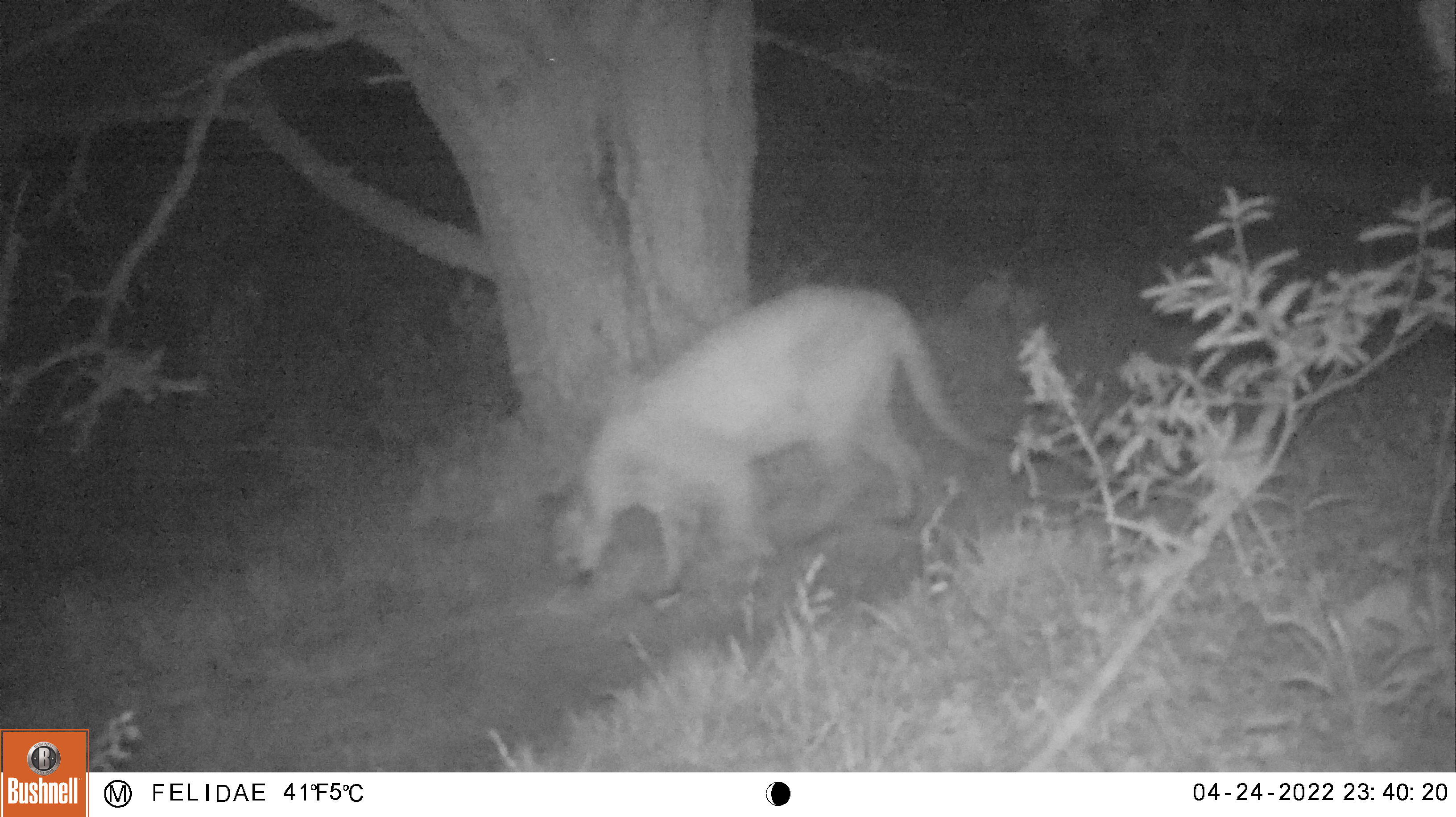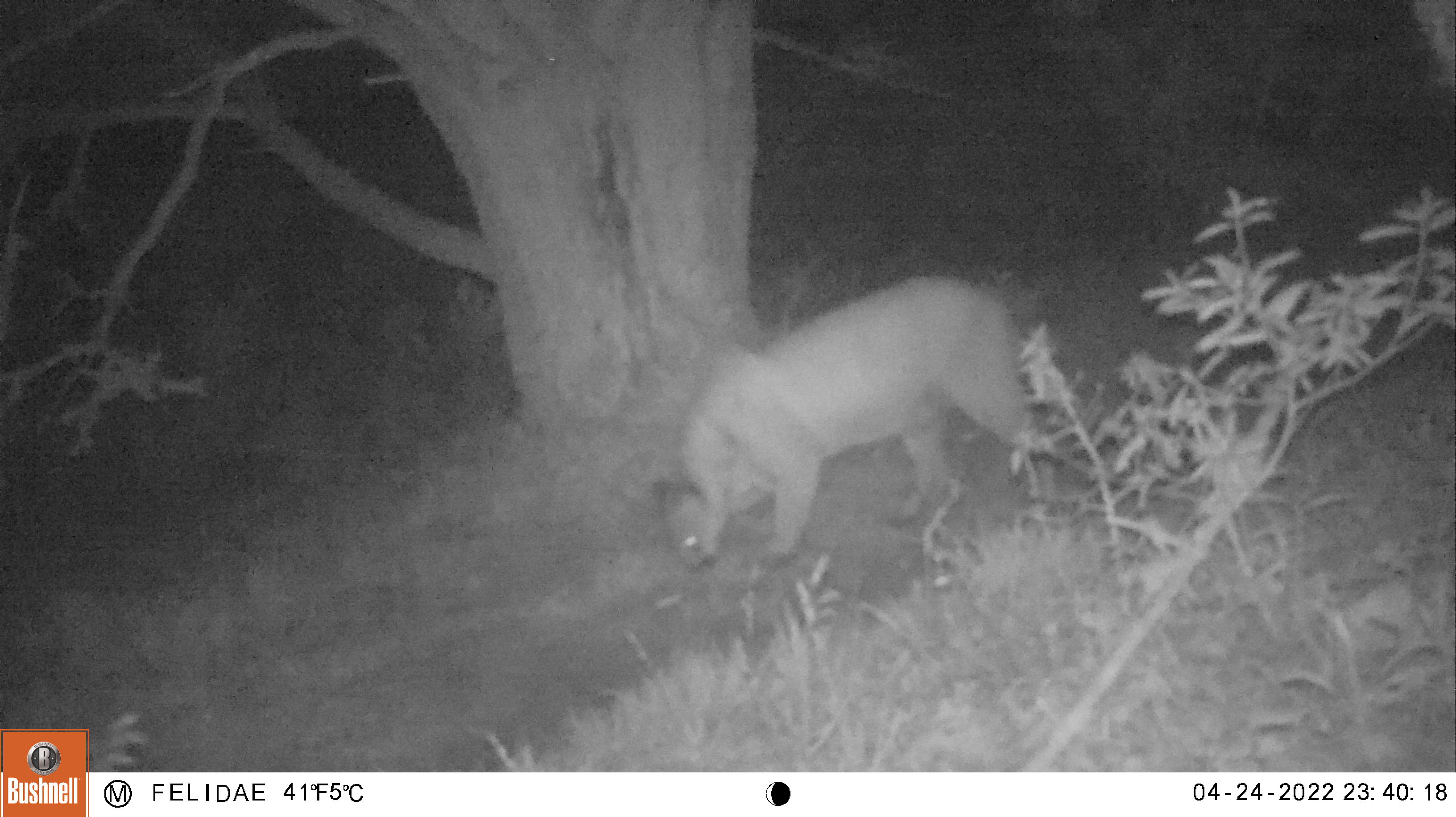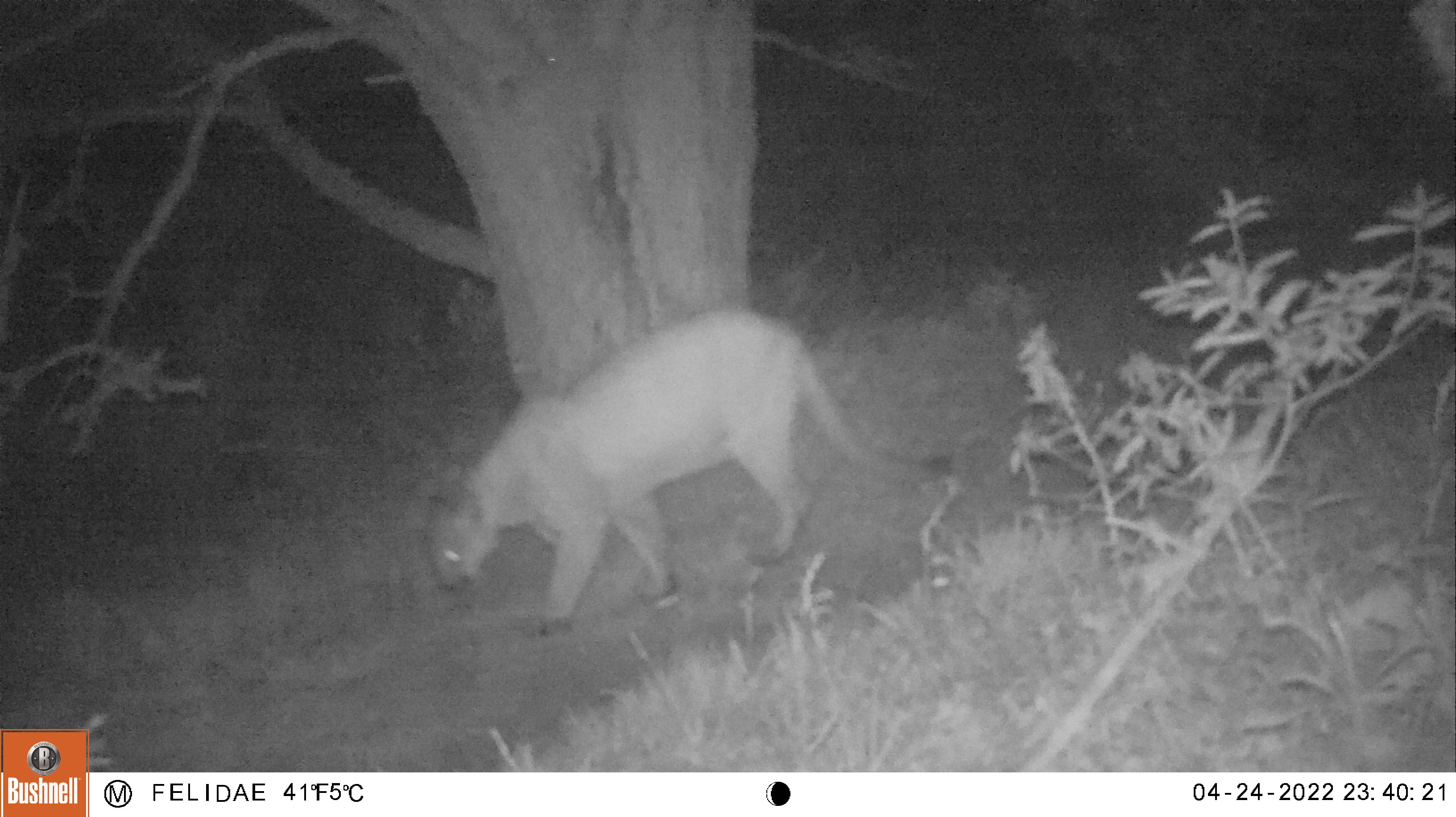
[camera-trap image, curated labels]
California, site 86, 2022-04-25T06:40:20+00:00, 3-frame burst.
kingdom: Animalia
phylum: Chordata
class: Mammalia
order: Carnivora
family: Felidae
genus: Puma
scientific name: Puma concolor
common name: puma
Puma (Puma concolor).